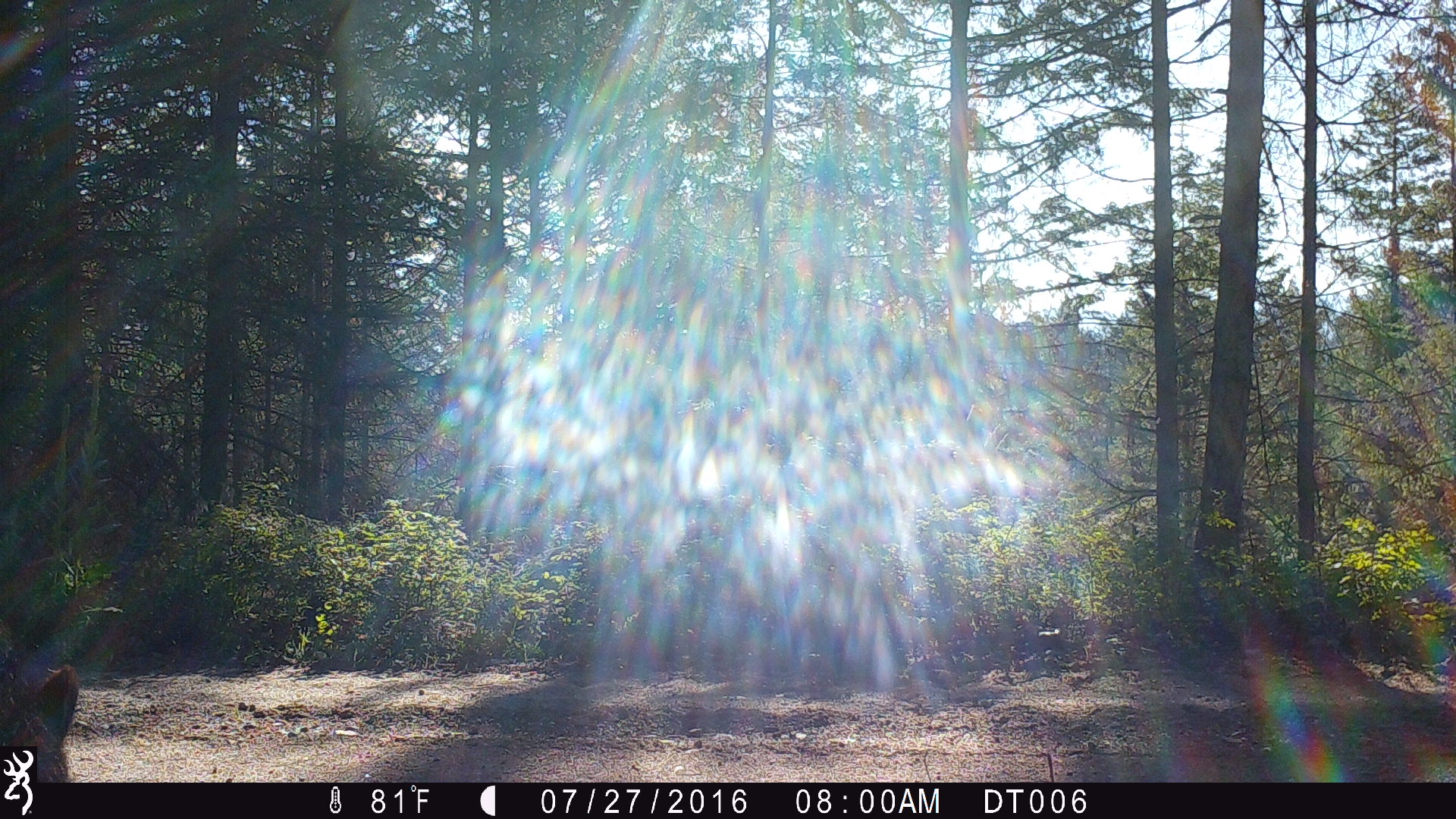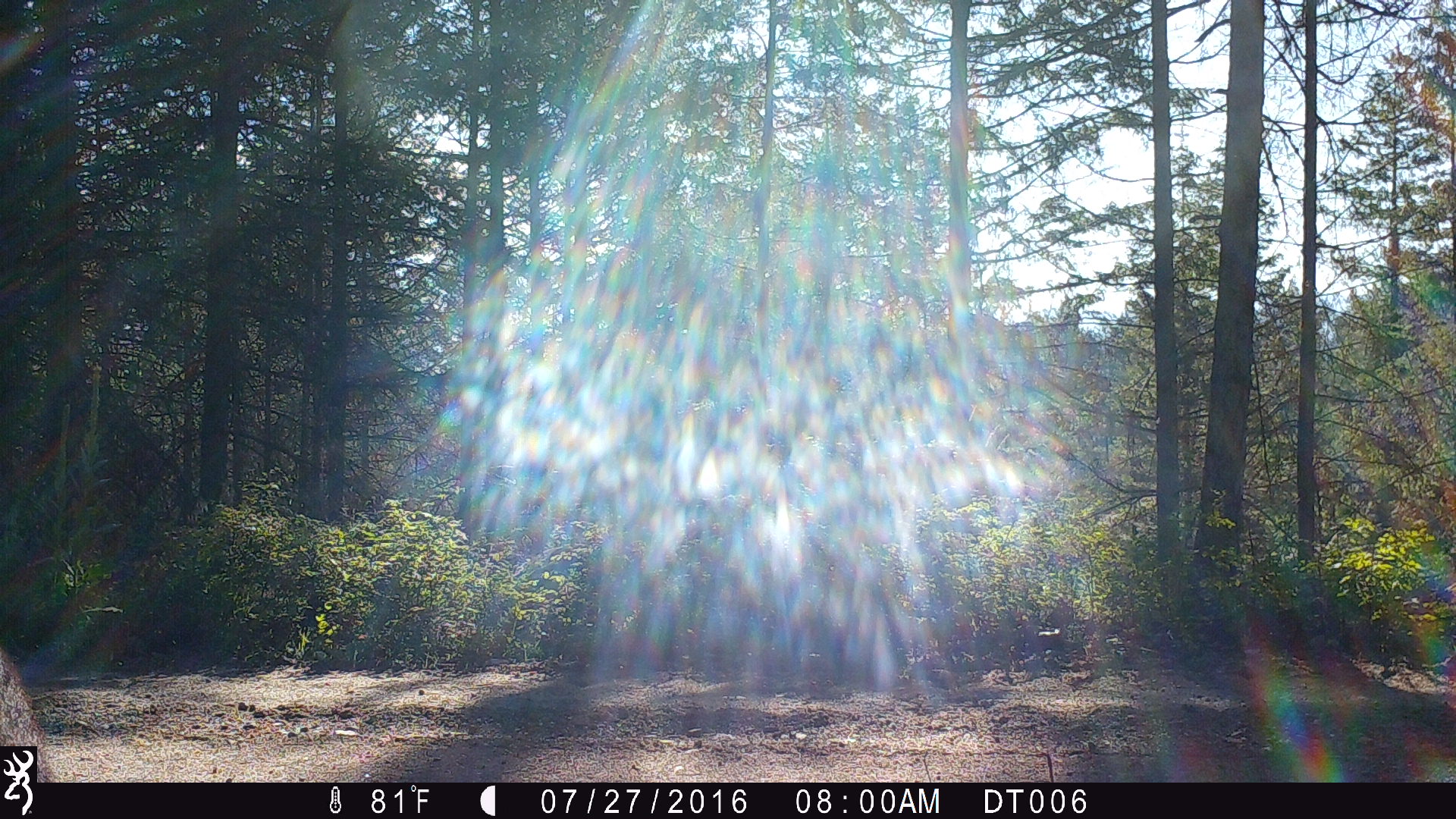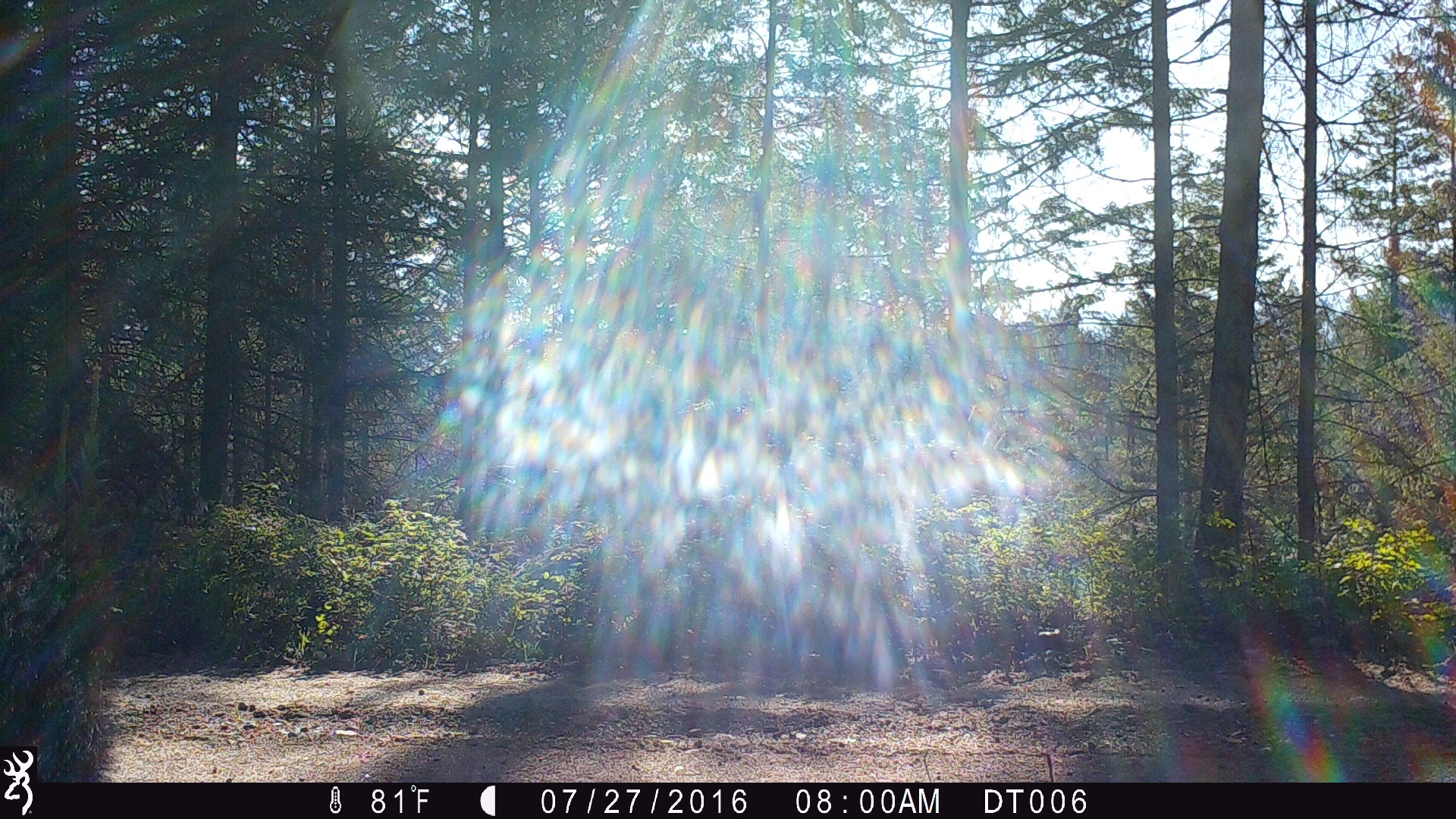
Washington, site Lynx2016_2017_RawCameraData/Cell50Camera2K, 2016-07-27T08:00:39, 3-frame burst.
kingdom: Animalia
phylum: Chordata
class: Mammalia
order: Carnivora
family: Ursidae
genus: Ursus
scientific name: Ursus americanus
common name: american black bear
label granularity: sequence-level